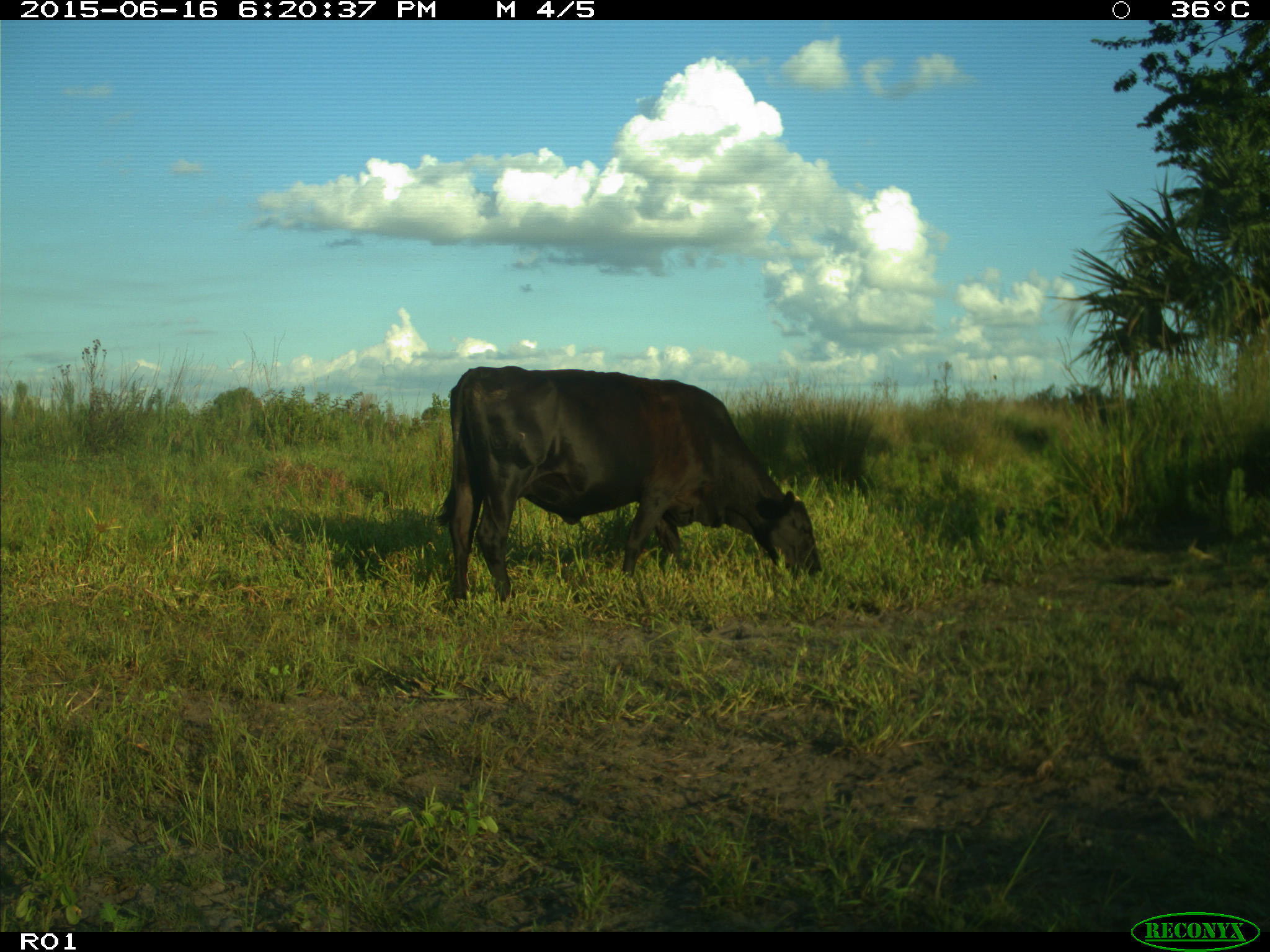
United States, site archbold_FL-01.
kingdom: Animalia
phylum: Chordata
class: Mammalia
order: Artiodactyla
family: Bovidae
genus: Bos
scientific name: Bos taurus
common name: domestic cow